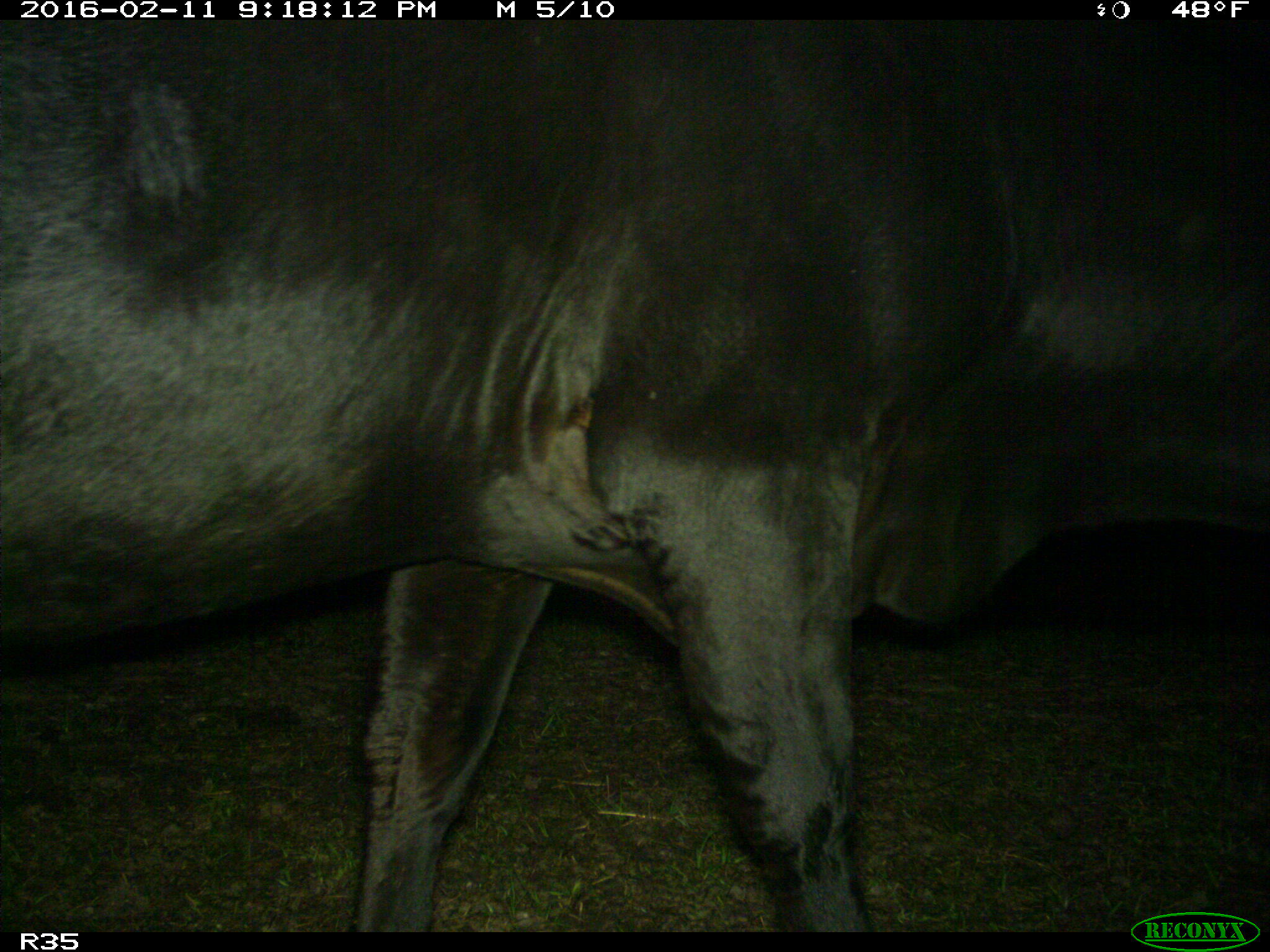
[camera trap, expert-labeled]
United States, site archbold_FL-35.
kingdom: Animalia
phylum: Chordata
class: Mammalia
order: Artiodactyla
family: Bovidae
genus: Bos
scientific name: Bos taurus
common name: domestic cow